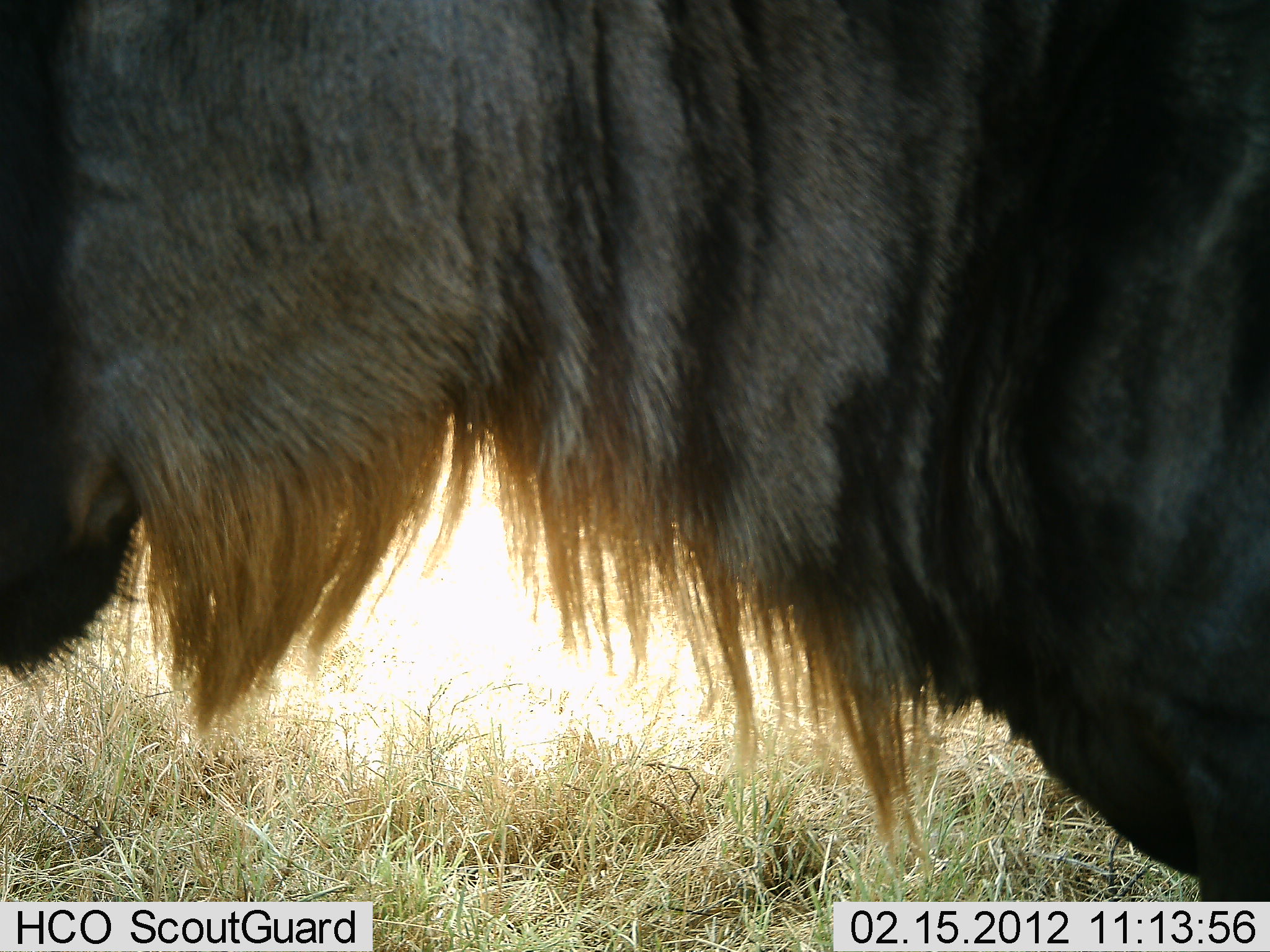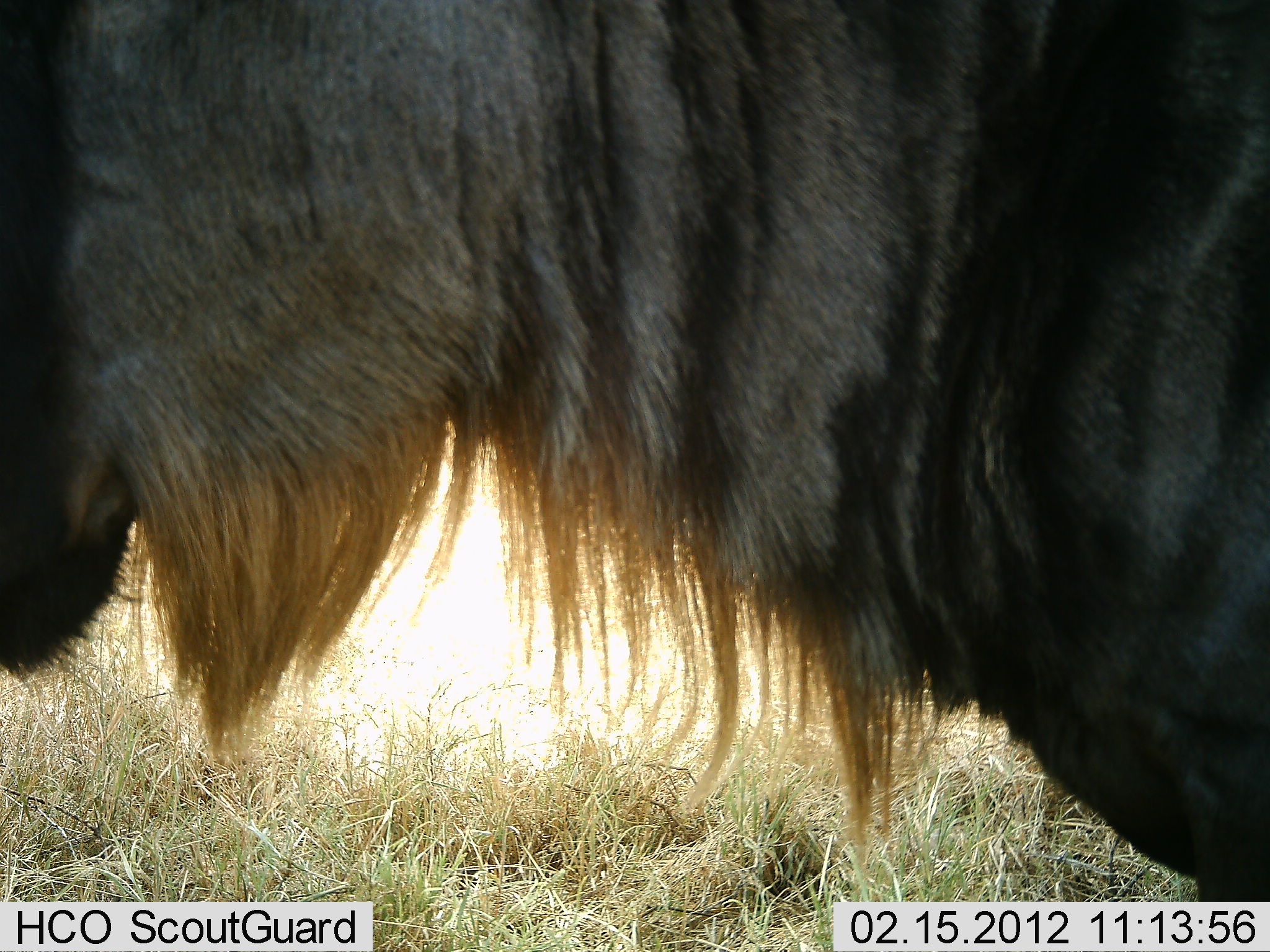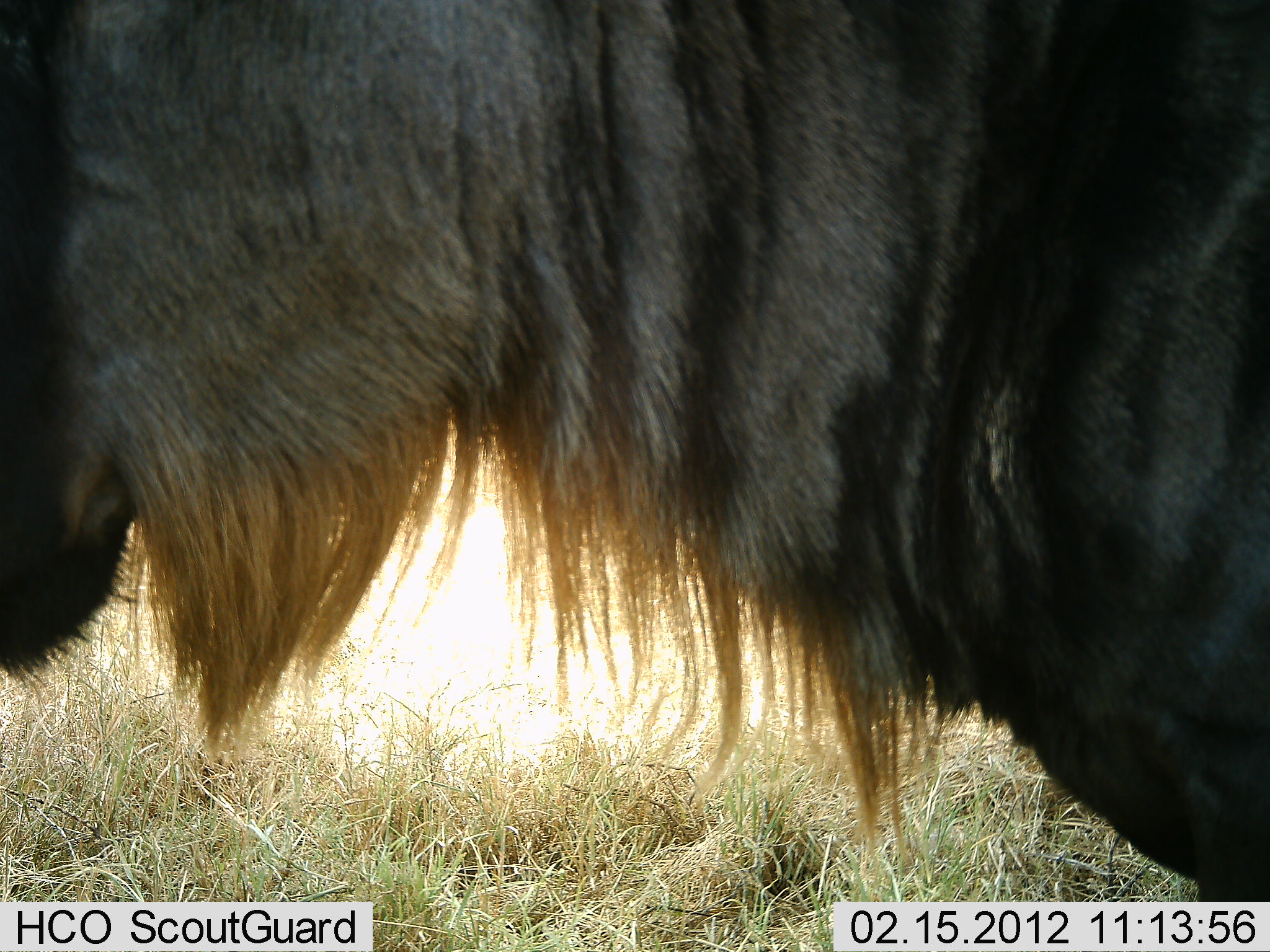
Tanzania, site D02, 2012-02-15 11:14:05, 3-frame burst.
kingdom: Animalia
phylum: Chordata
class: Mammalia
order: Artiodactyla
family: Bovidae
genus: Connochaetes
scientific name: Connochaetes taurinus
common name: blue wildebeest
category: wildebeest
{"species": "wildebeest (blue wildebeest) (Connochaetes taurinus)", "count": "1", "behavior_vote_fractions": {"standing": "100%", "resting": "0%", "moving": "0%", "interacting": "0%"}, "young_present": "0%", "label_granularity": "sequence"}